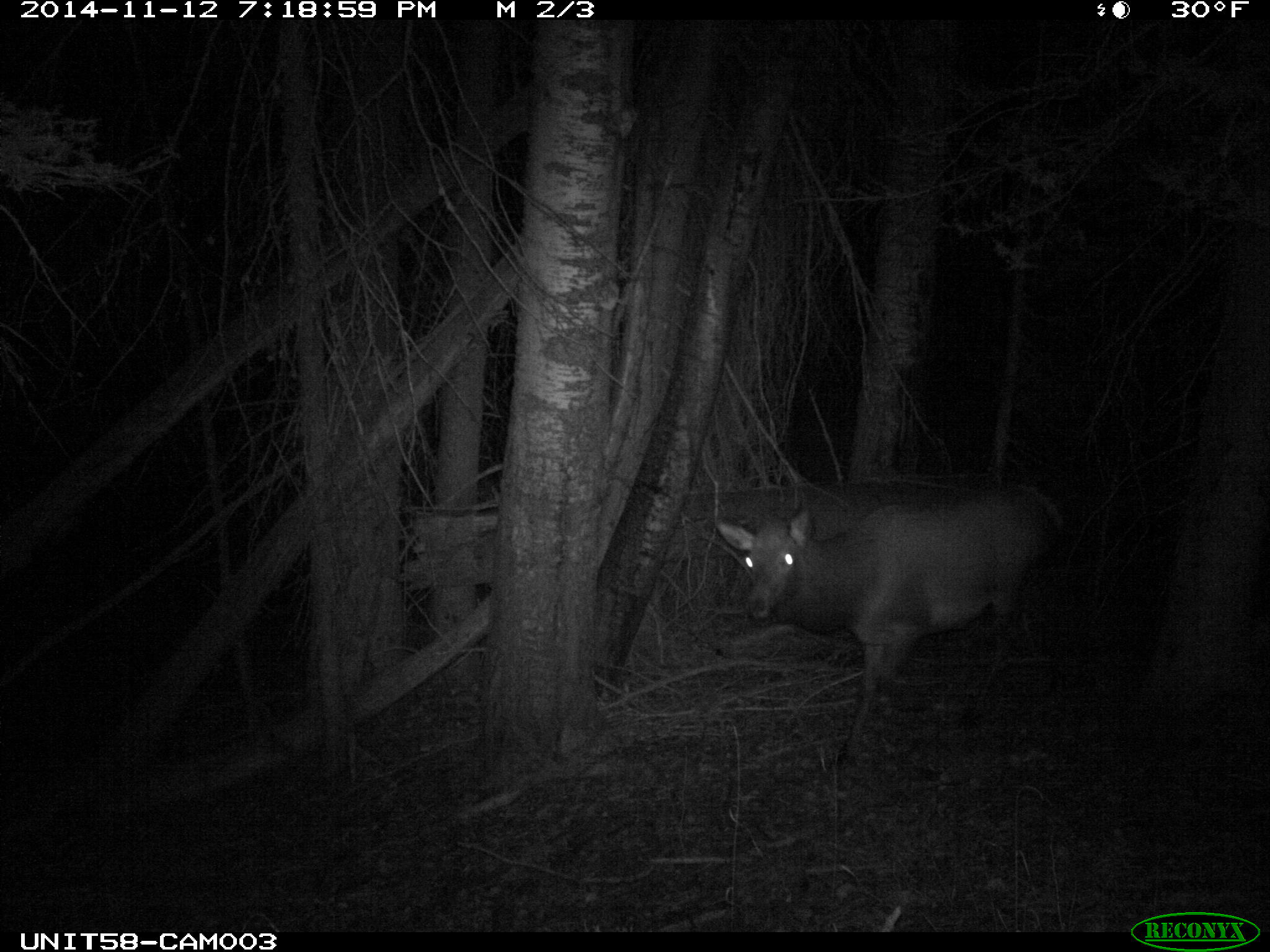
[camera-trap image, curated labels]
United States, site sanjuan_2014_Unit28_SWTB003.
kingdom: Animalia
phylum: Chordata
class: Mammalia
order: Artiodactyla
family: Cervidae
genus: Cervus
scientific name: Cervus elaphus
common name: red deer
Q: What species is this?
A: Cervus elaphus (red deer).